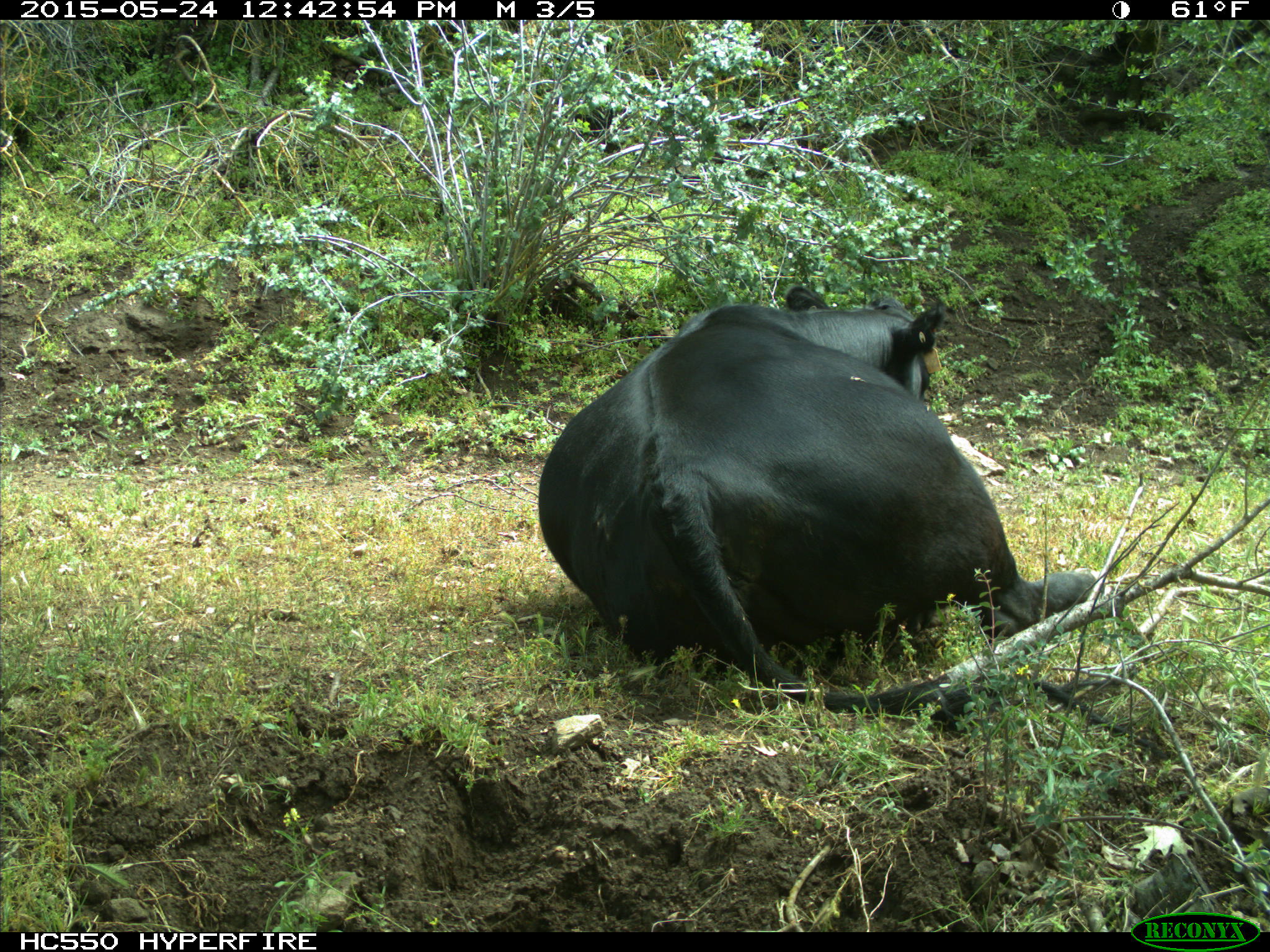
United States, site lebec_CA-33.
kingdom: Animalia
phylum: Chordata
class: Mammalia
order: Artiodactyla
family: Bovidae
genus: Bos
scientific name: Bos taurus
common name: domestic cow